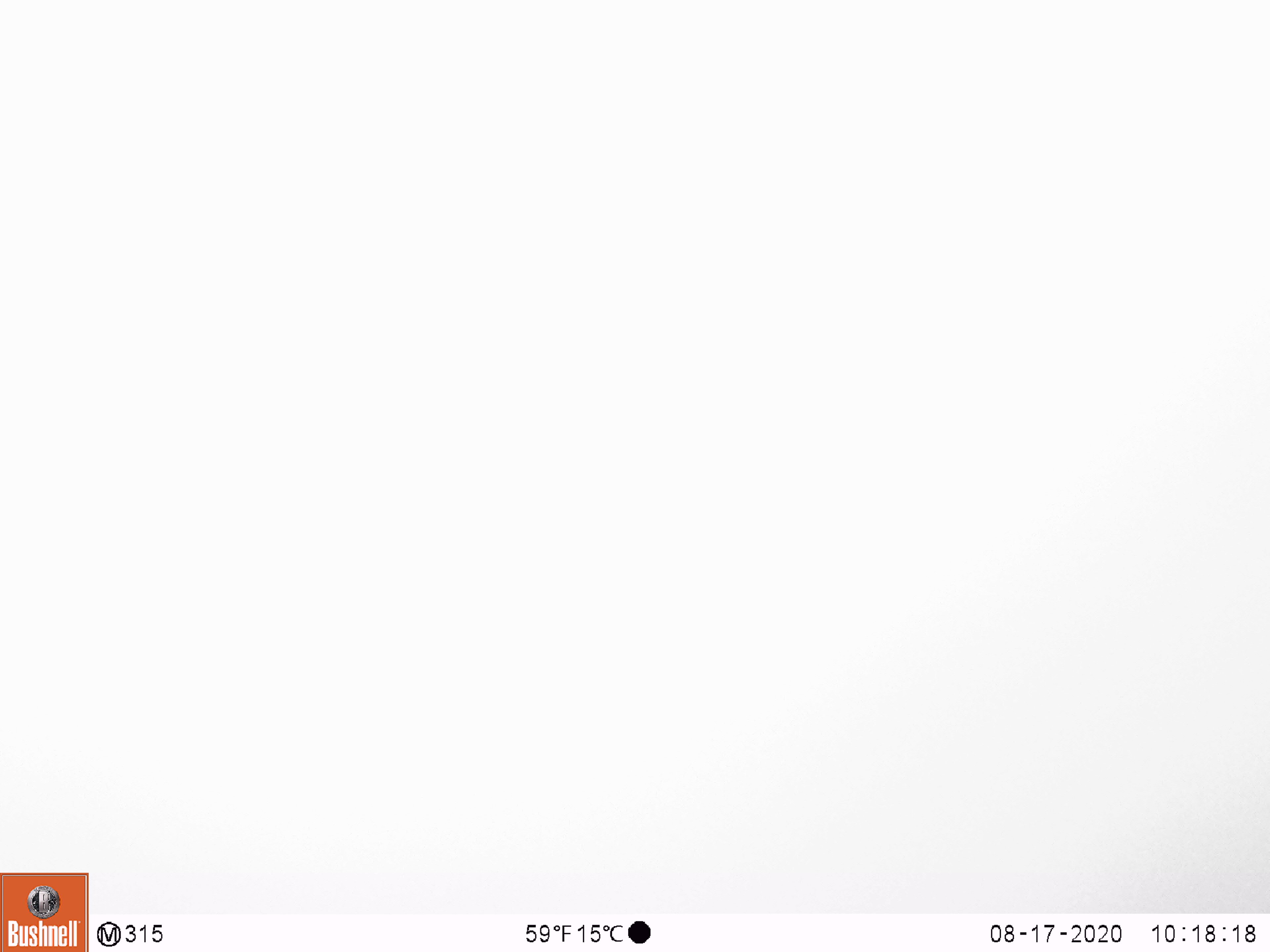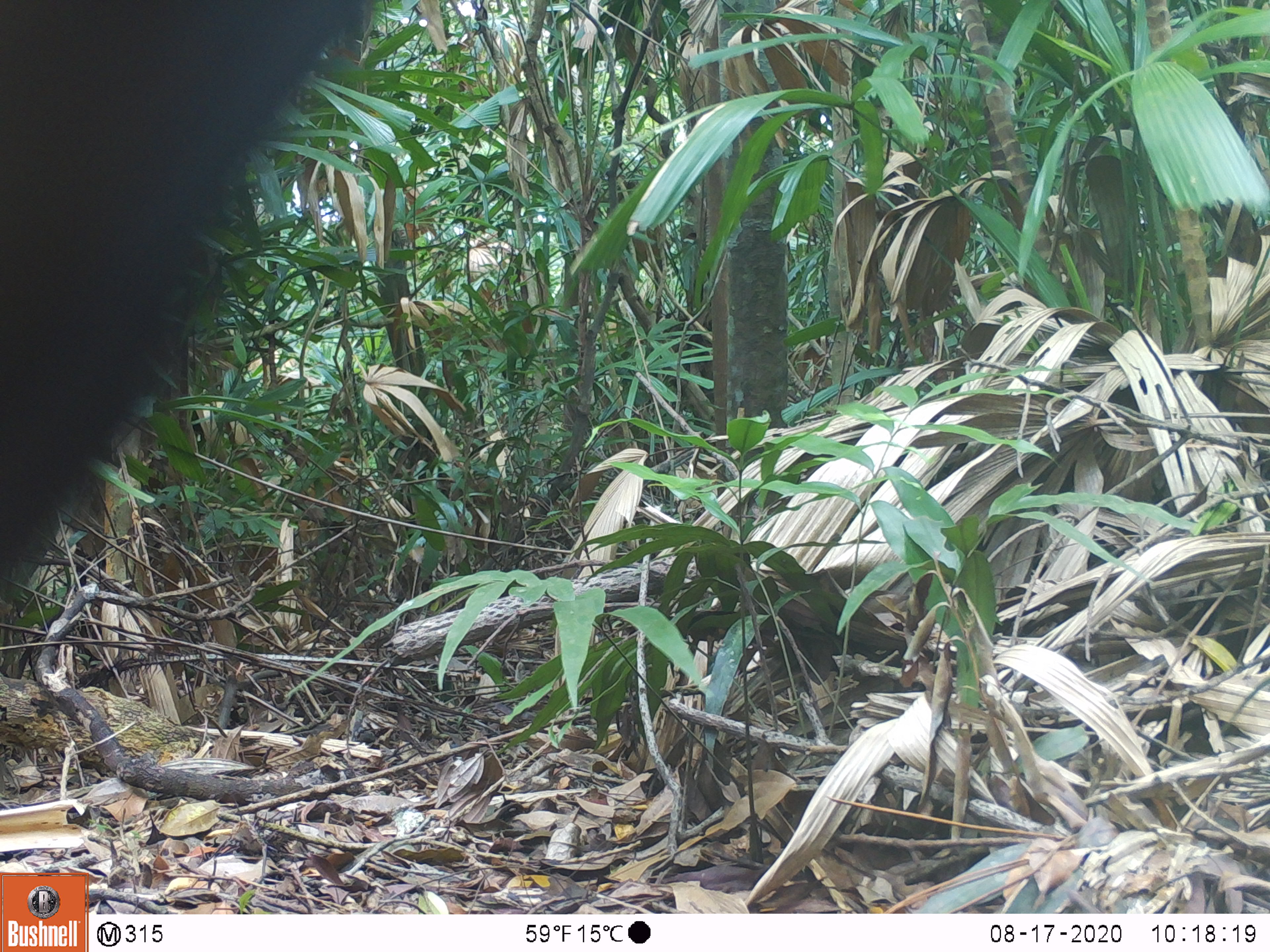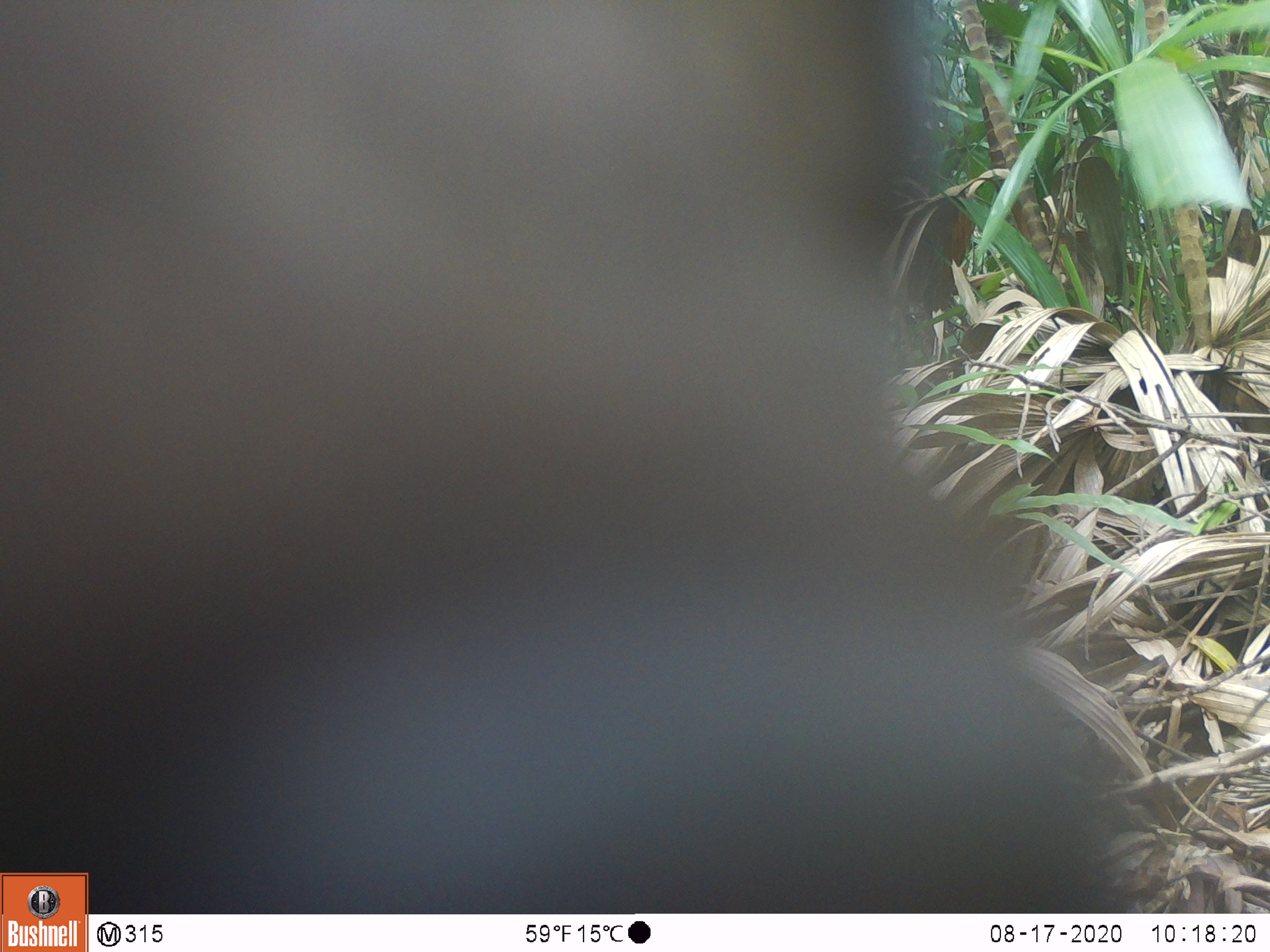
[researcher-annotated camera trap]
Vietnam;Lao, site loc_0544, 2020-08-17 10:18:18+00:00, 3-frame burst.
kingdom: Animalia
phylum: Chordata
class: Mammalia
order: Carnivora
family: Ursidae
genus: Ursus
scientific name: Ursus thibetanus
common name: asian black bear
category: asiatic black bear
Asiatic black bear (asian black bear) (Ursus thibetanus). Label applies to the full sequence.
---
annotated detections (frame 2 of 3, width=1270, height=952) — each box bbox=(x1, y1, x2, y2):
asiatic black bear: bbox=(0, 0, 373, 608)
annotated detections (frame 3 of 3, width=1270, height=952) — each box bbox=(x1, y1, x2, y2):
asiatic black bear: bbox=(0, 0, 1153, 914)